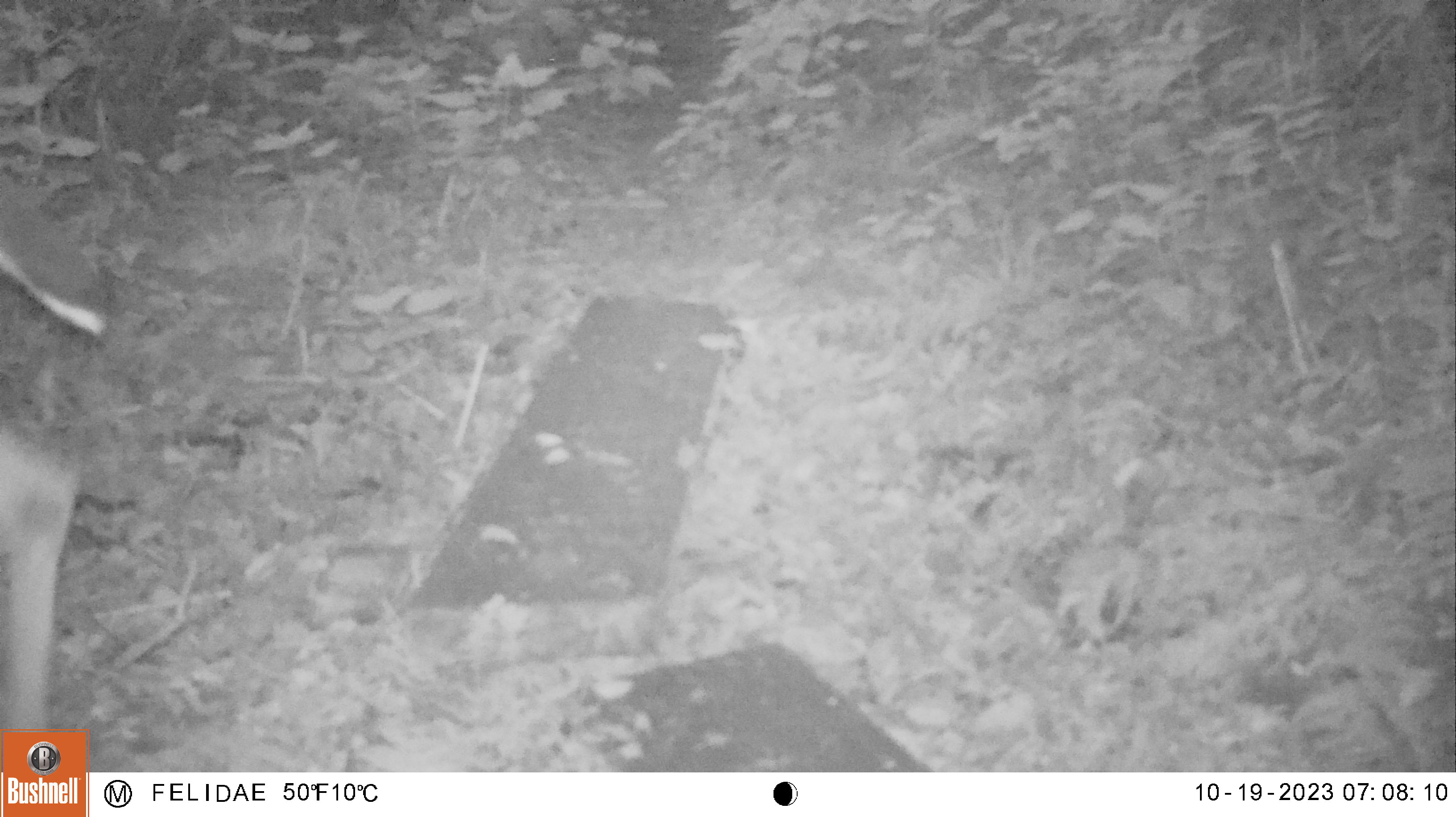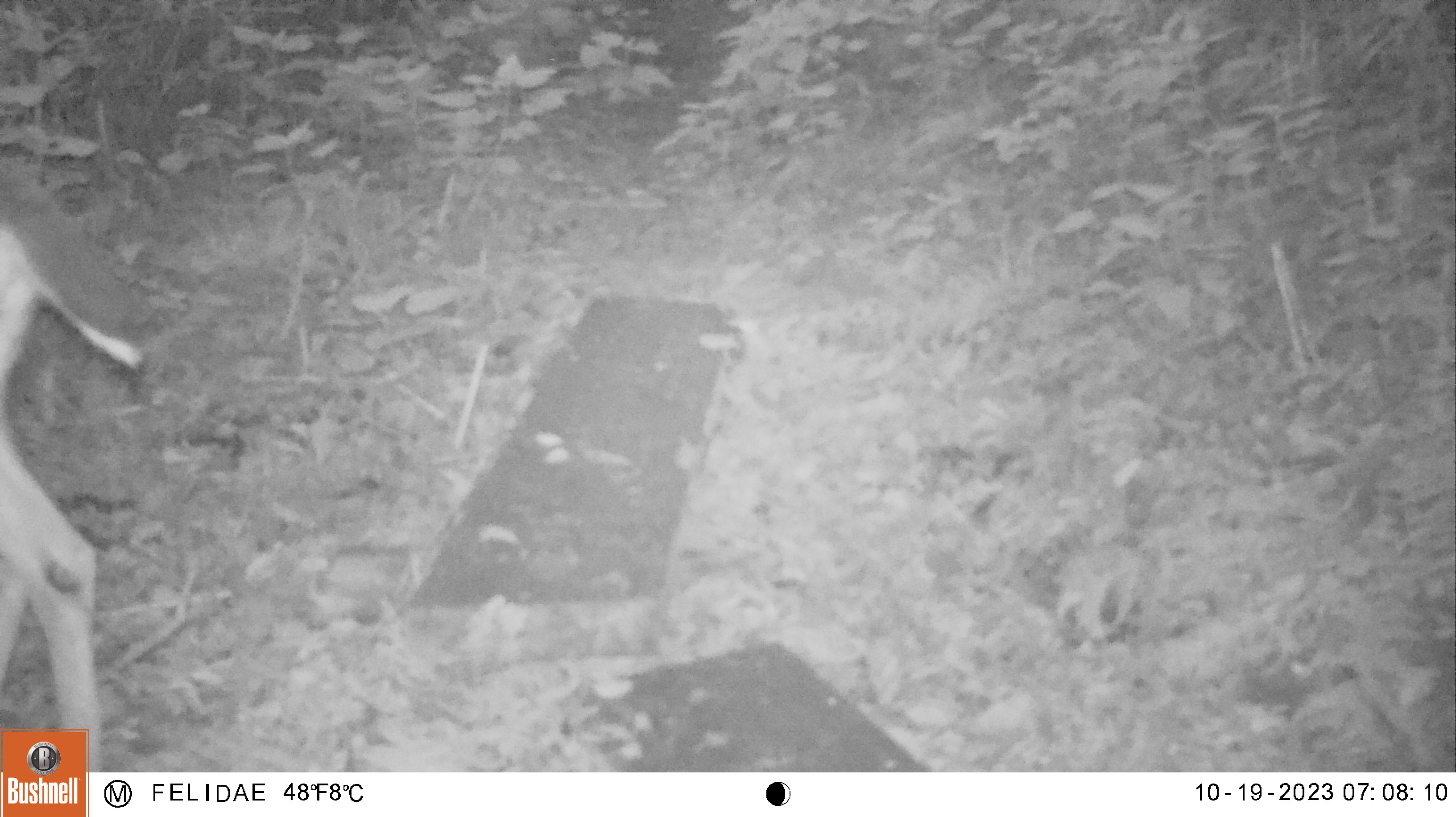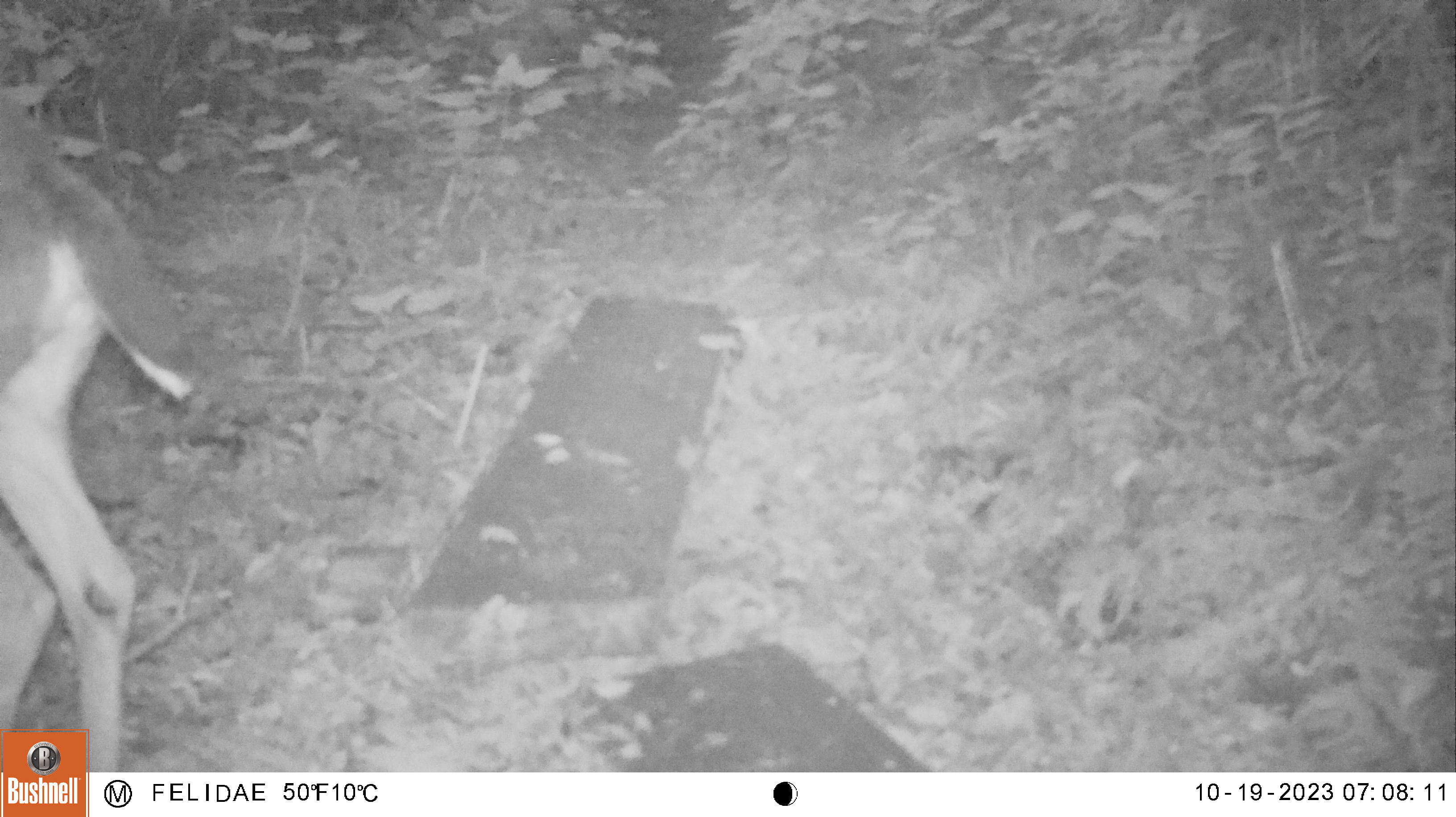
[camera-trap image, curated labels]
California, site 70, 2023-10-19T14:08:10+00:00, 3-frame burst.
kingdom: Animalia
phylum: Chordata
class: Mammalia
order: Artiodactyla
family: Cervidae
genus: Odocoileus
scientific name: Odocoileus hemionus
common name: mule deer